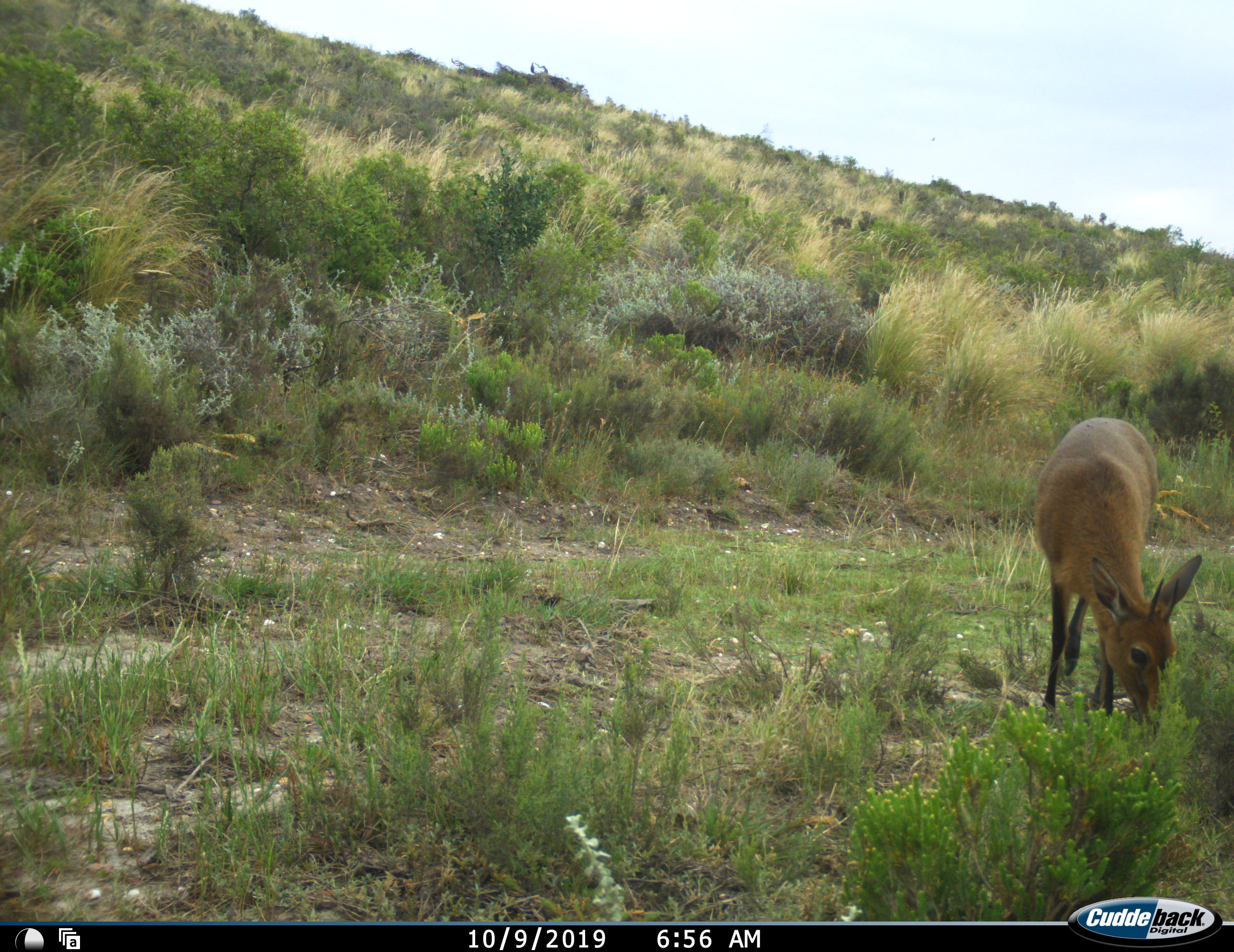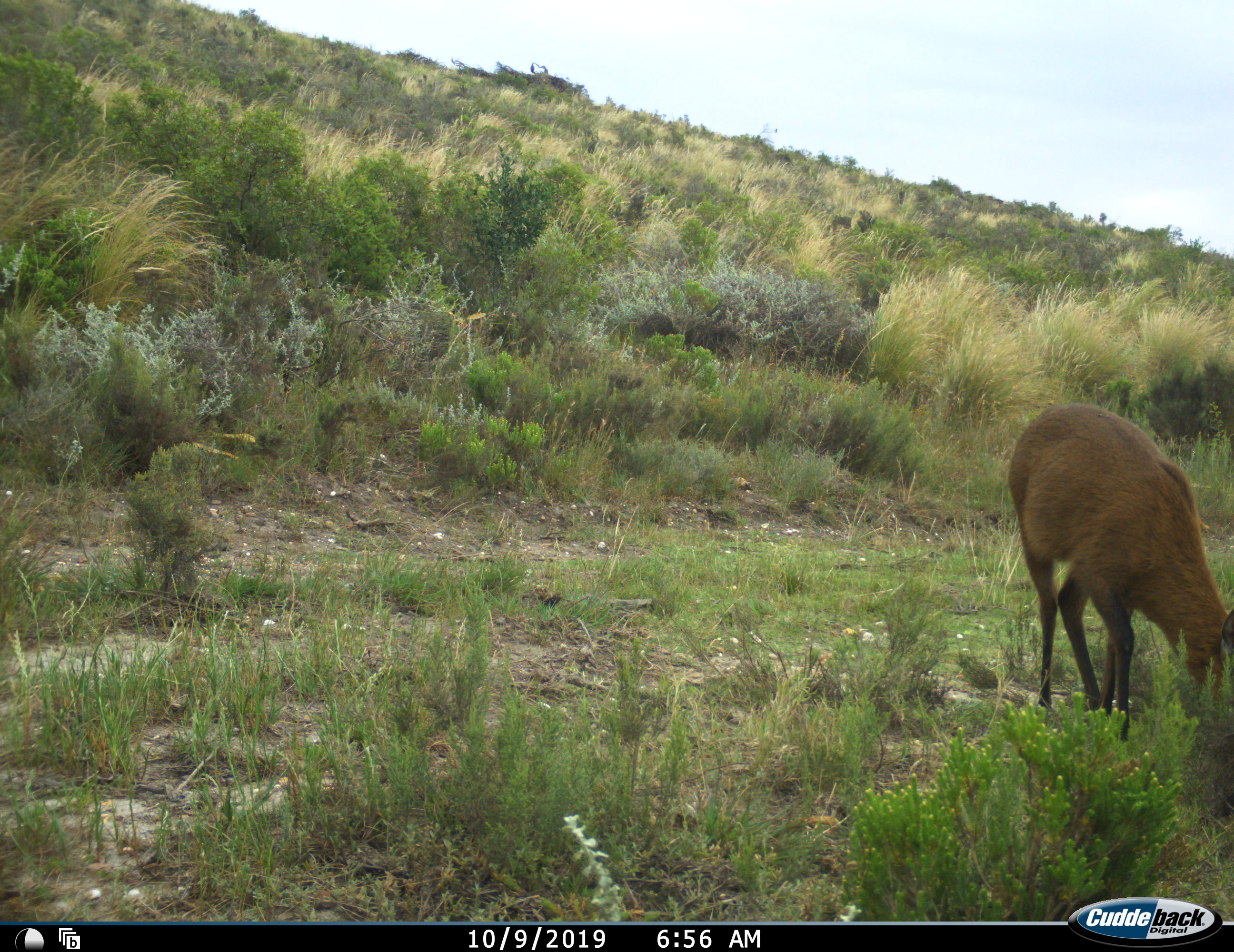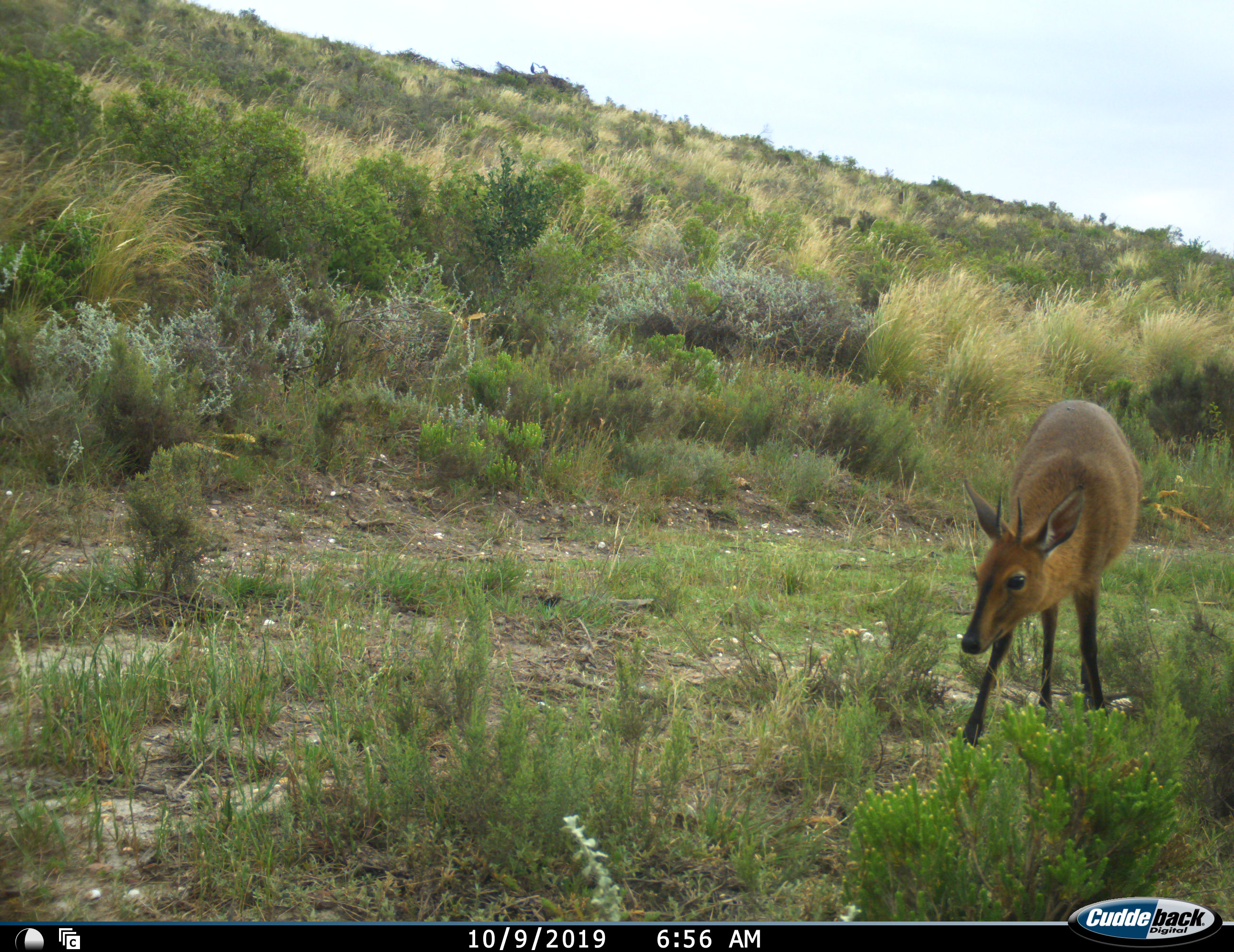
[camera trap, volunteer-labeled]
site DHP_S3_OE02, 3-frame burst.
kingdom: Animalia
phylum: Chordata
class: Mammalia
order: Artiodactyla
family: Bovidae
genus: Sylvicapra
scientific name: Sylvicapra grimmia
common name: common duiker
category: duikercommongrey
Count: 1.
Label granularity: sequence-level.